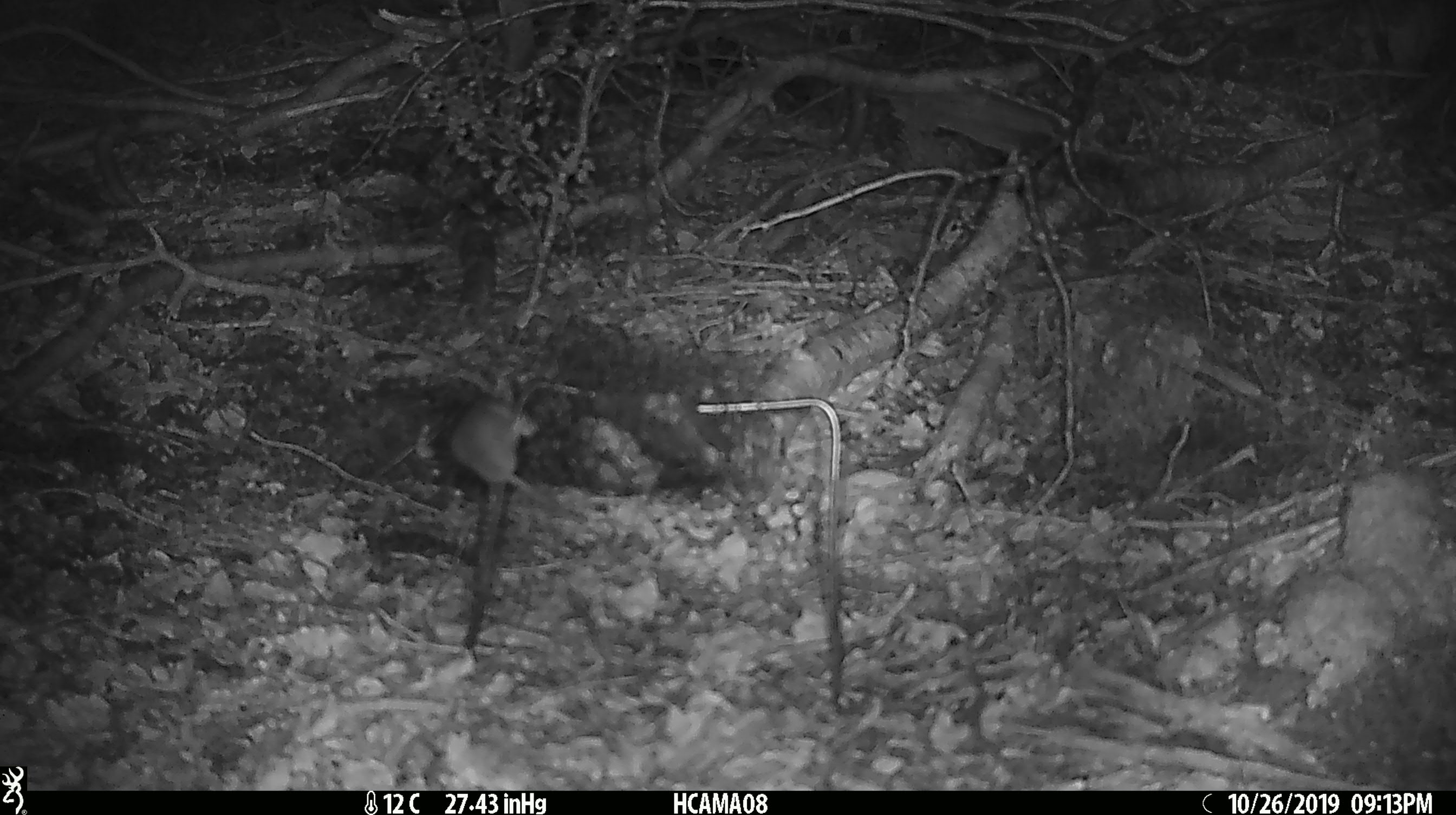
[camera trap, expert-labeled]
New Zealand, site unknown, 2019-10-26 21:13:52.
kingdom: Animalia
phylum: Chordata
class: Mammalia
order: Rodentia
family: Muridae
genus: Mus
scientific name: Mus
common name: mouse